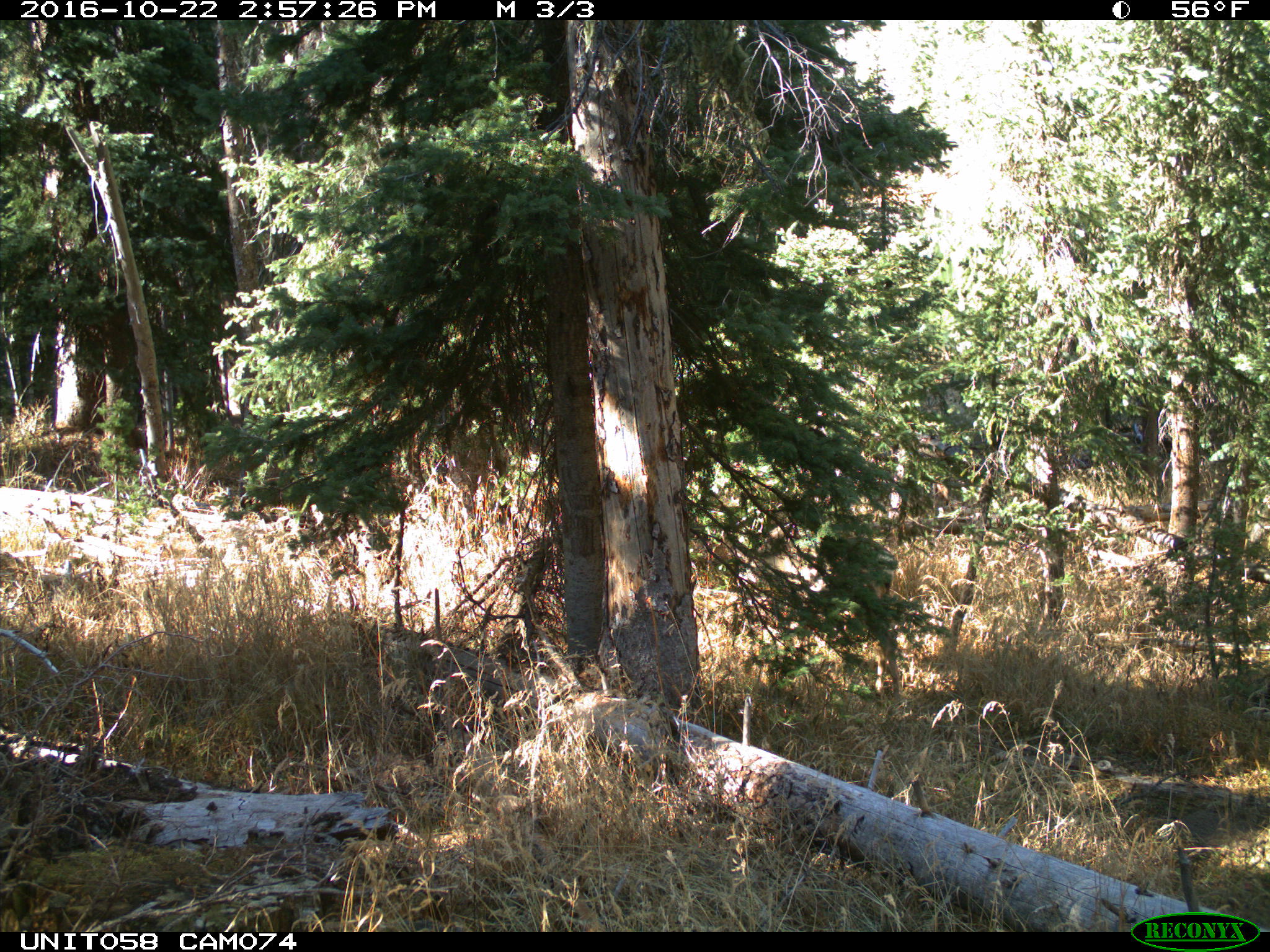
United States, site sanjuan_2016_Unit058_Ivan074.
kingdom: Animalia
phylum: Chordata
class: Mammalia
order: Artiodactyla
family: Cervidae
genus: Odocoileus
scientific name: Odocoileus hemionus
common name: mule deer